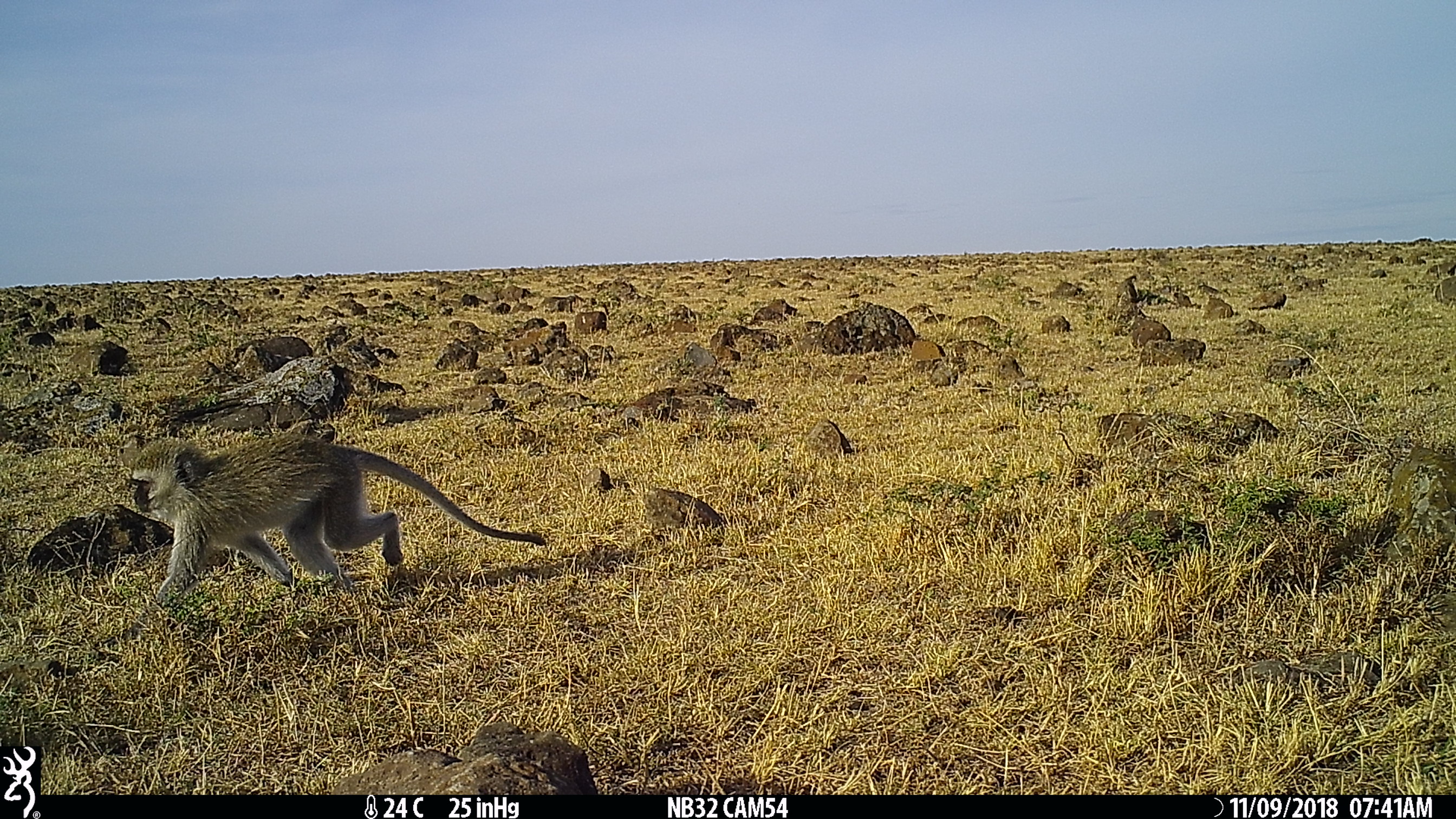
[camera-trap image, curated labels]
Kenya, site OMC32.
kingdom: Animalia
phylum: Chordata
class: Mammalia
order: Primates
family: Cercopithecidae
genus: Chlorocebus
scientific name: Chlorocebus pygerythrus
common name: vervet monkey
Vervet monkey (Chlorocebus pygerythrus).